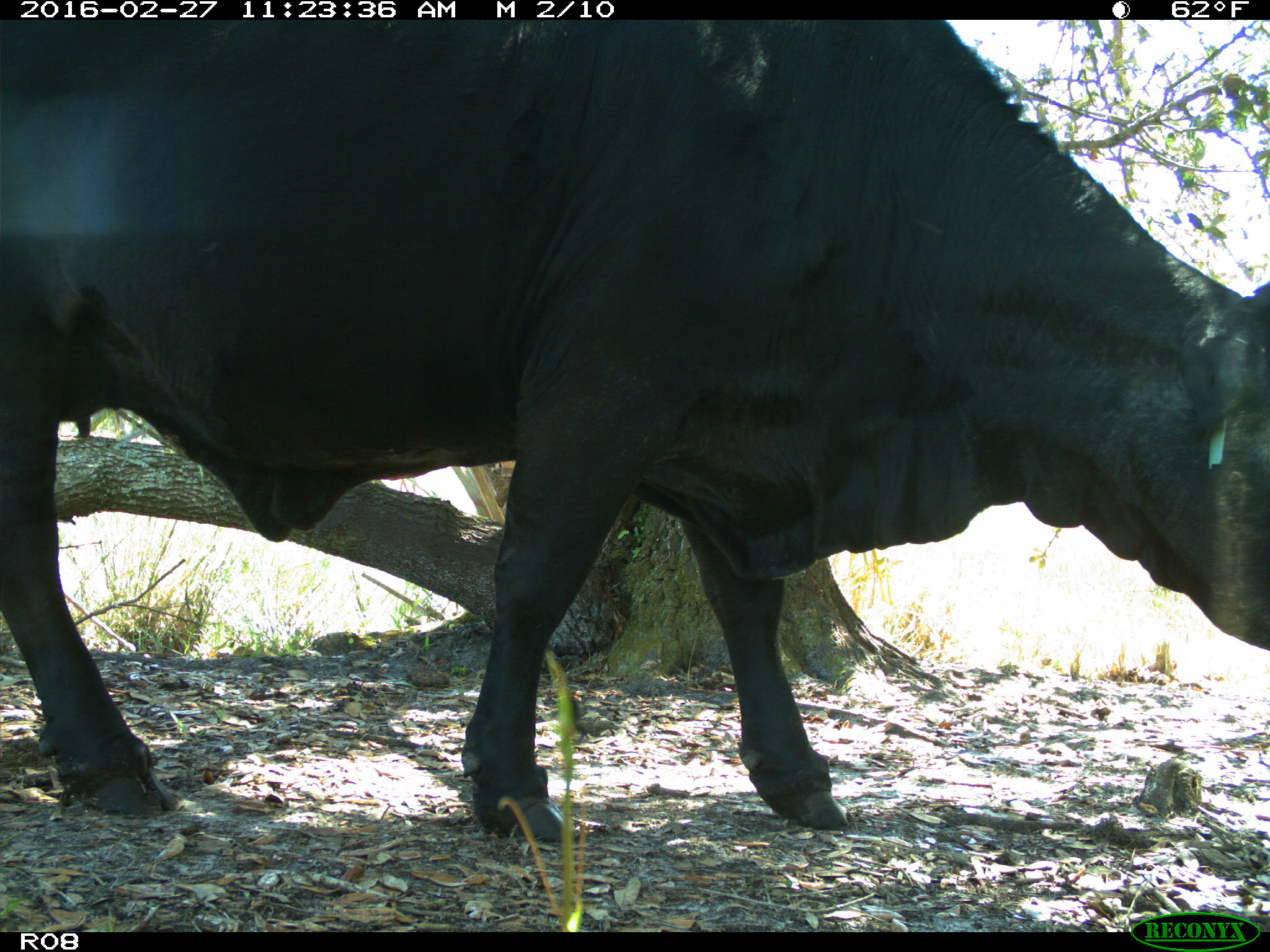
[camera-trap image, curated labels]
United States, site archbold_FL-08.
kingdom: Animalia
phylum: Chordata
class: Mammalia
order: Artiodactyla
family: Bovidae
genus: Bos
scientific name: Bos taurus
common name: domestic cow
Bos taurus (domestic cow).